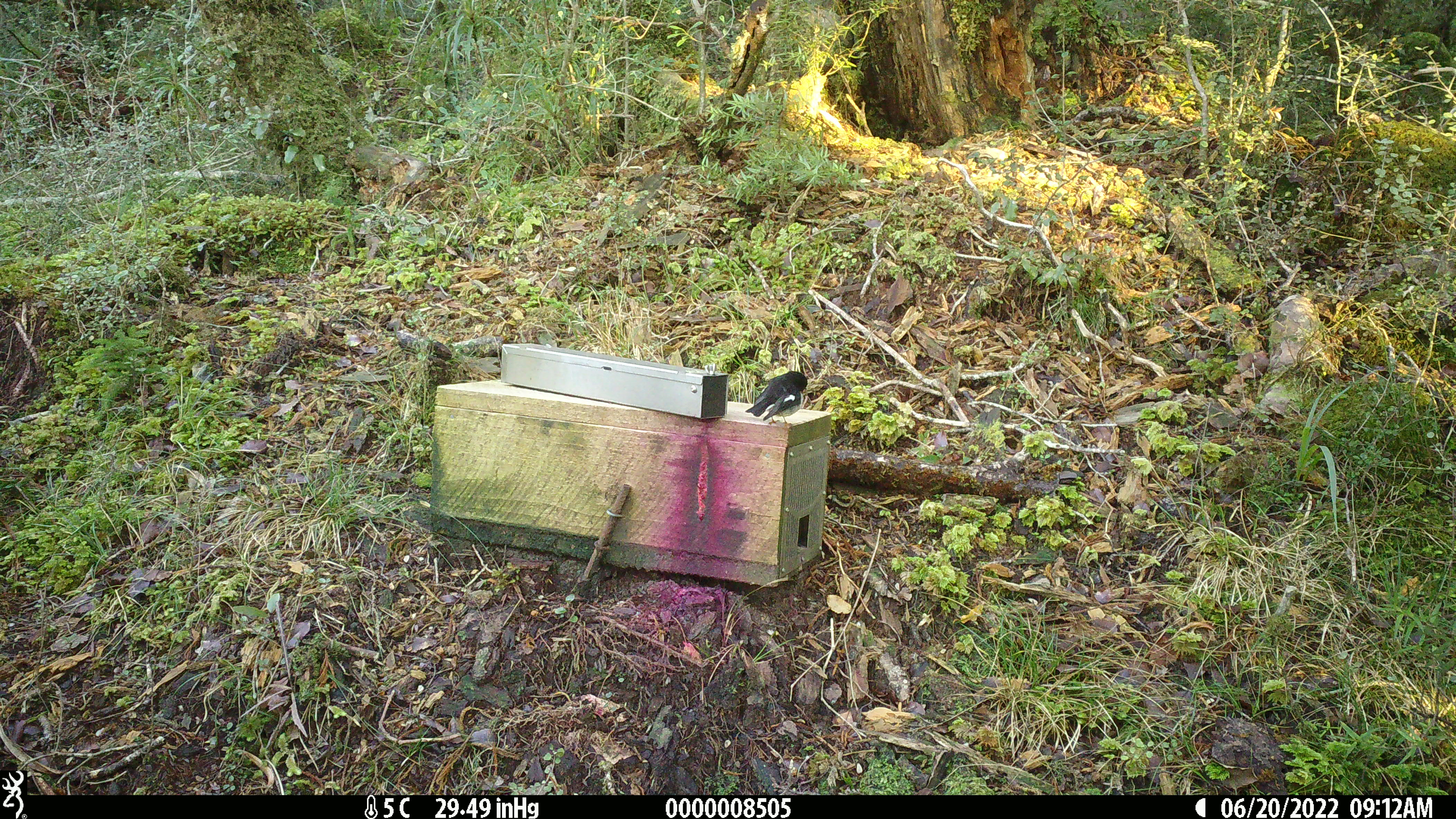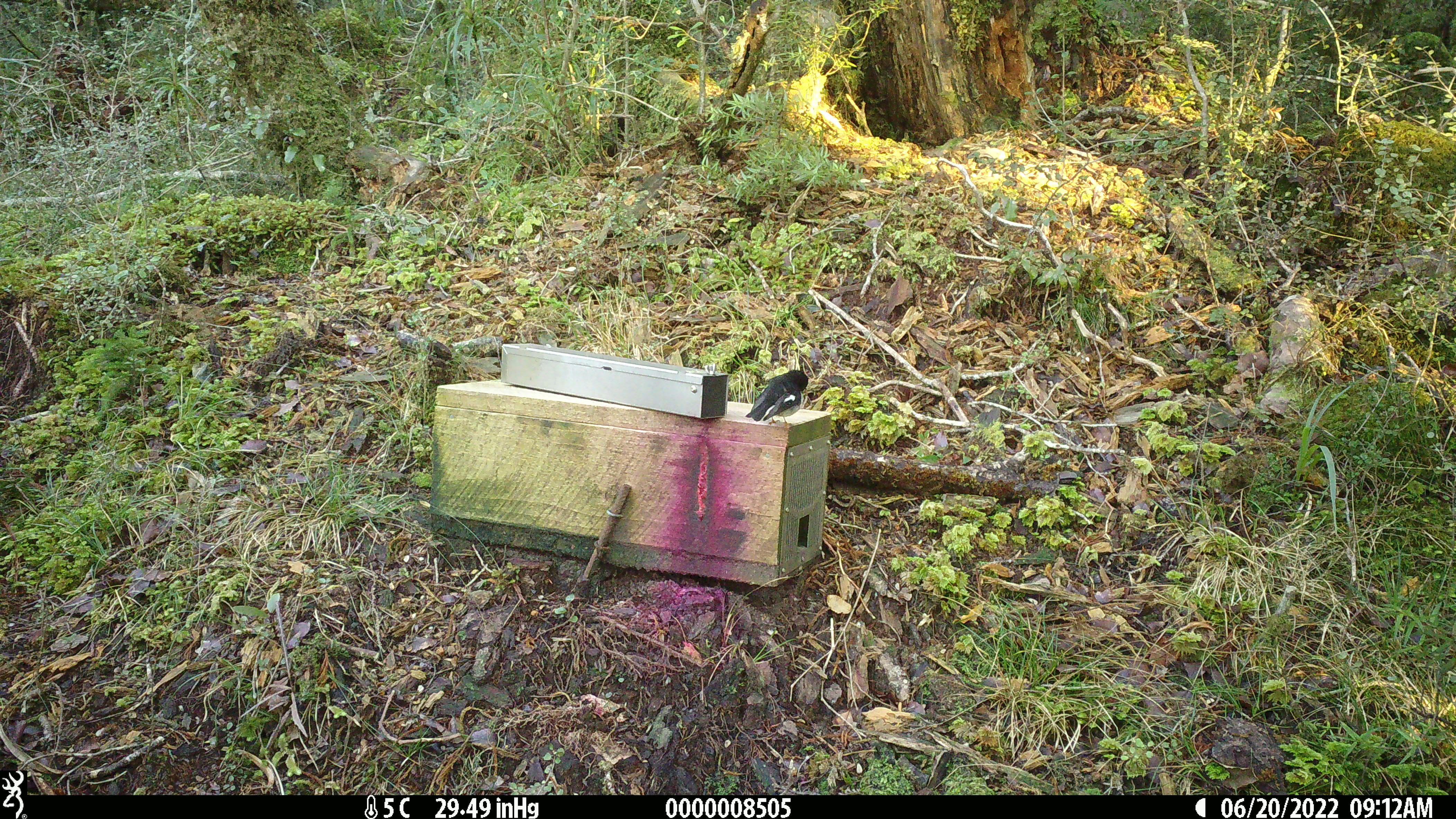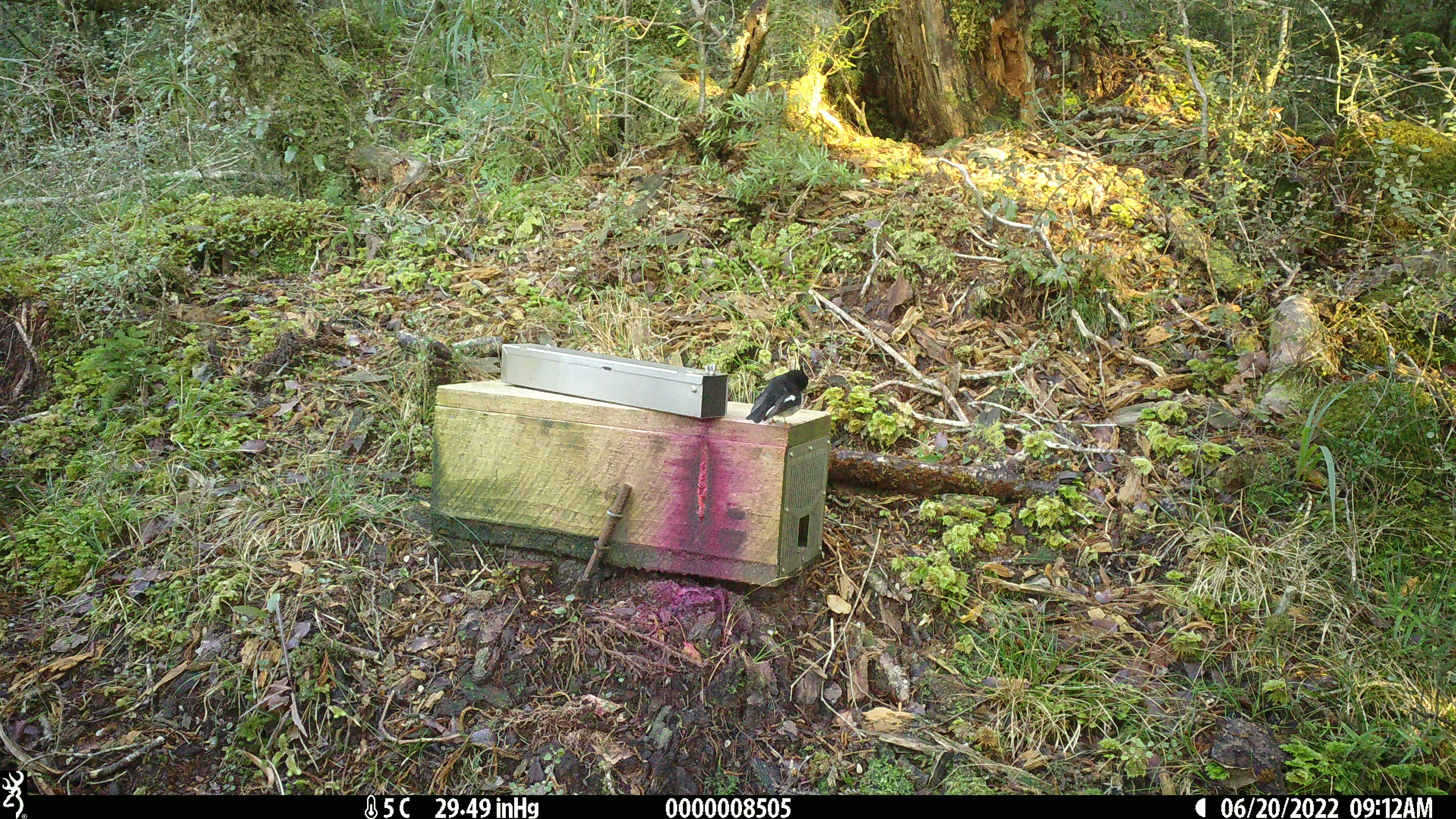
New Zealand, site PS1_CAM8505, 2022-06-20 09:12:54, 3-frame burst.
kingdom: Animalia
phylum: Chordata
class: Aves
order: Passeriformes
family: Petroicidae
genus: Petroica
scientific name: Petroica macrocephala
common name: tomtit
Tomtit (Petroica macrocephala).